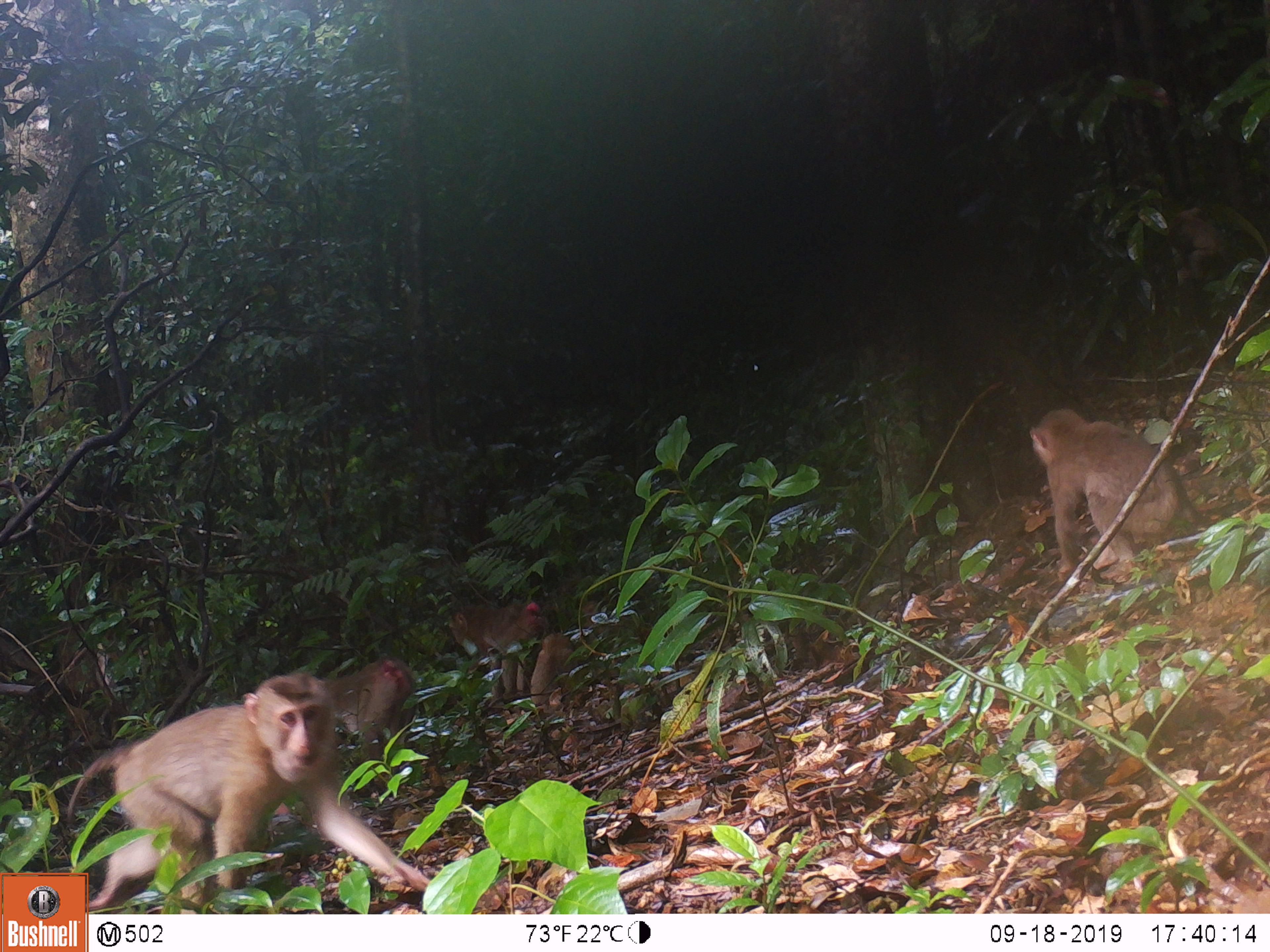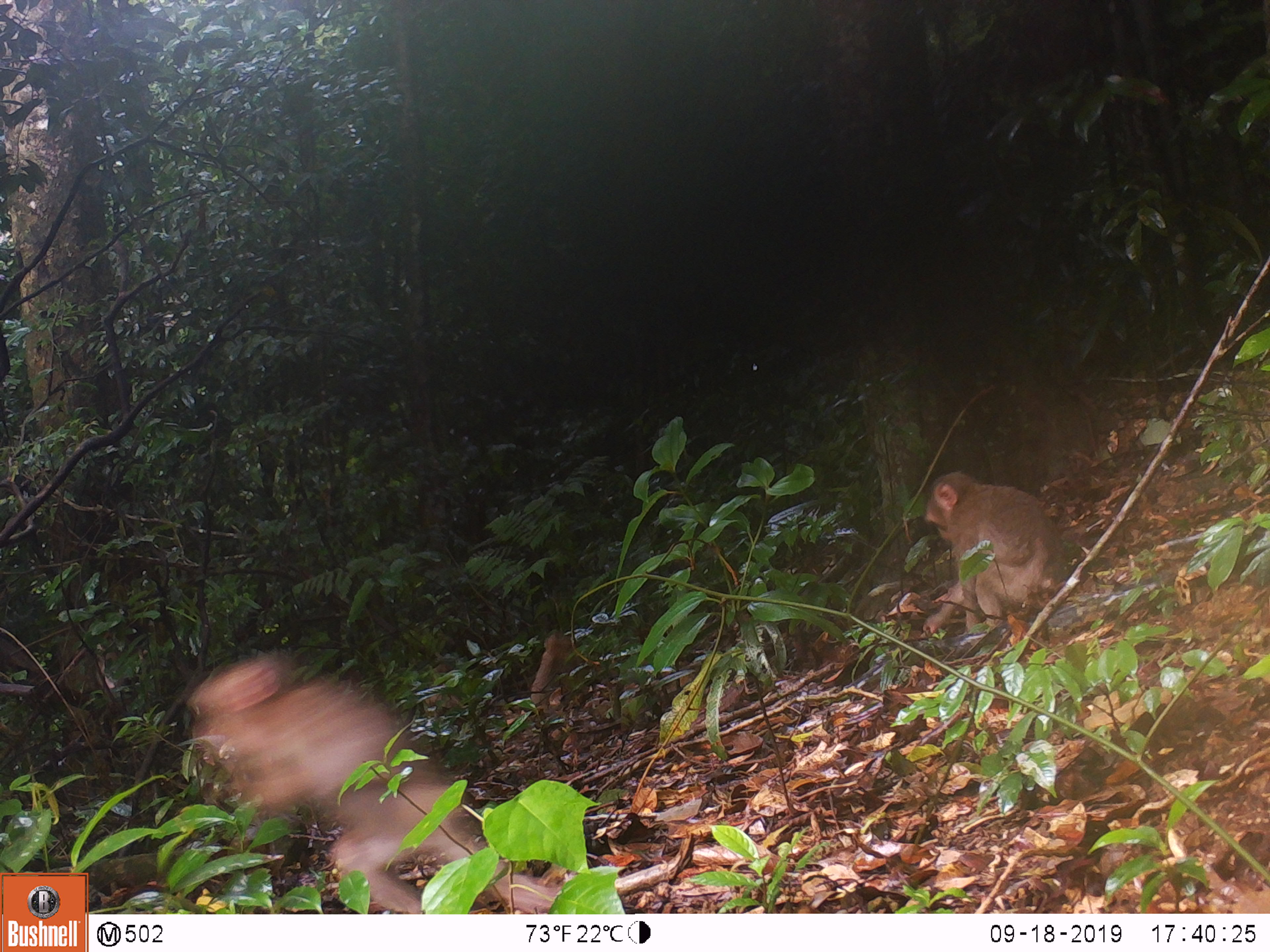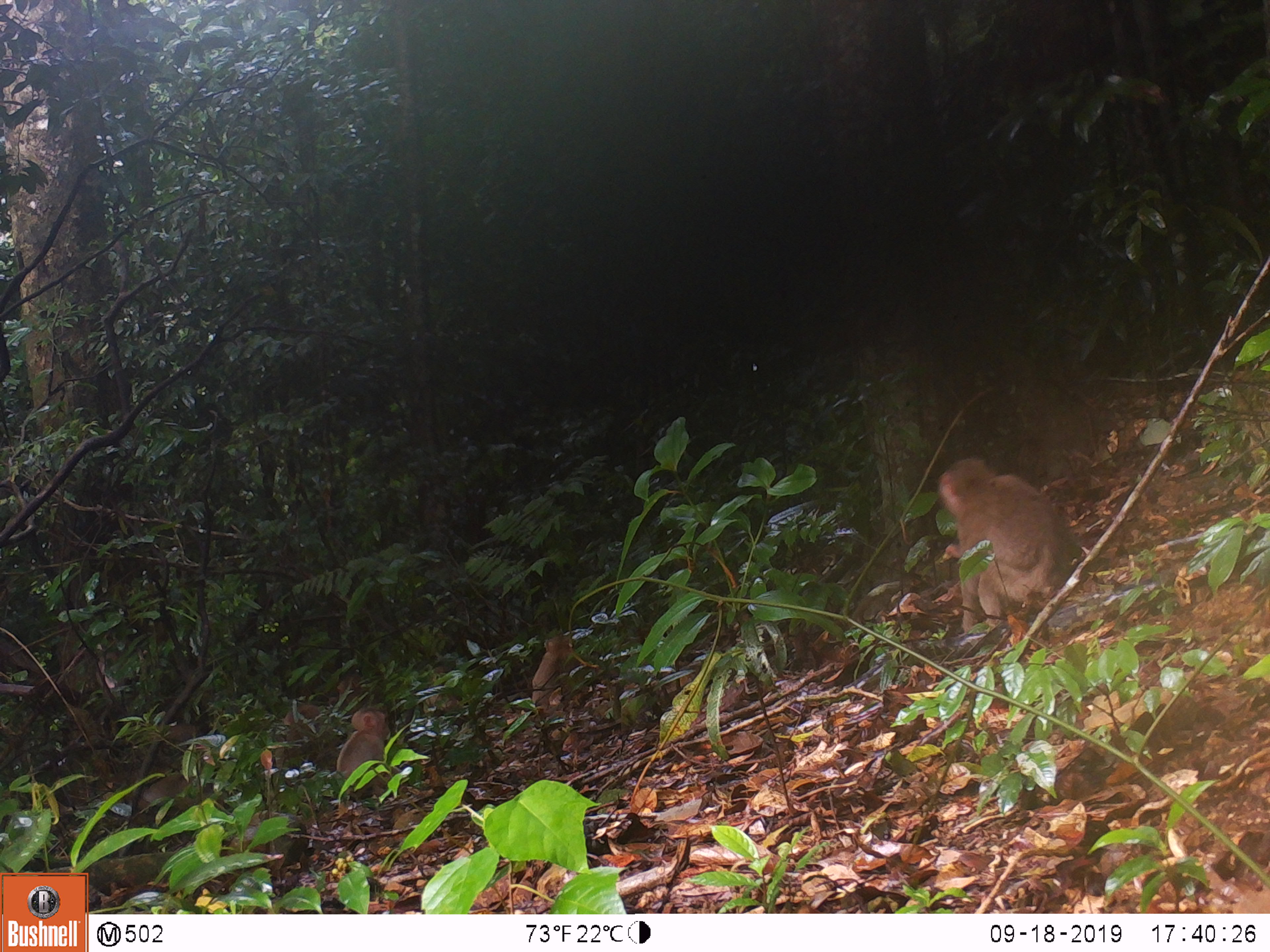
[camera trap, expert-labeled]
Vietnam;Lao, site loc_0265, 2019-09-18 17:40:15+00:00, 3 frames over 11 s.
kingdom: Animalia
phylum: Chordata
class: Mammalia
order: Primates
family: Cercopithecidae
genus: Macaca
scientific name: Macaca nemestrina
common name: pig-tailed macaque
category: pig tailed macaque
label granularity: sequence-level